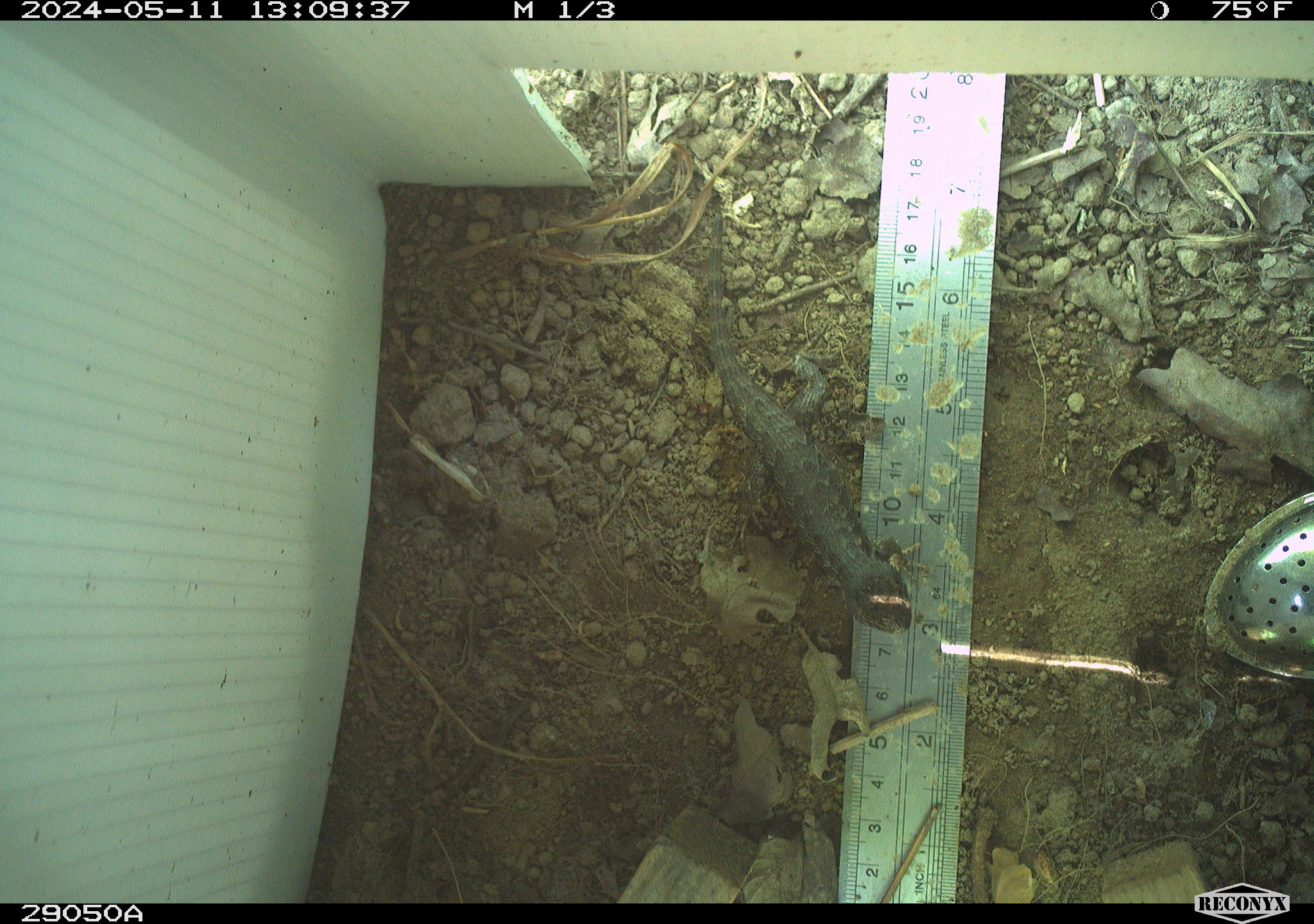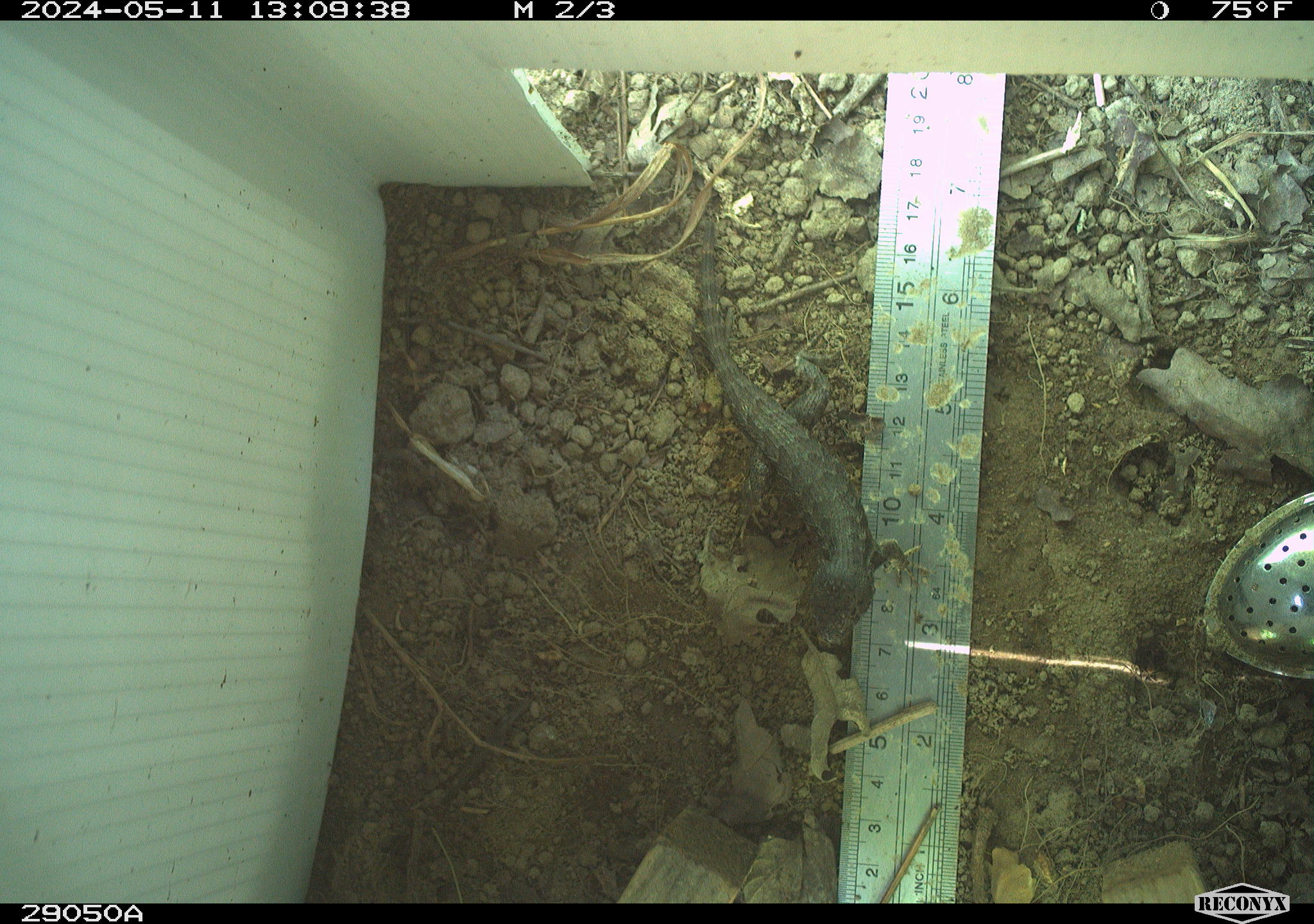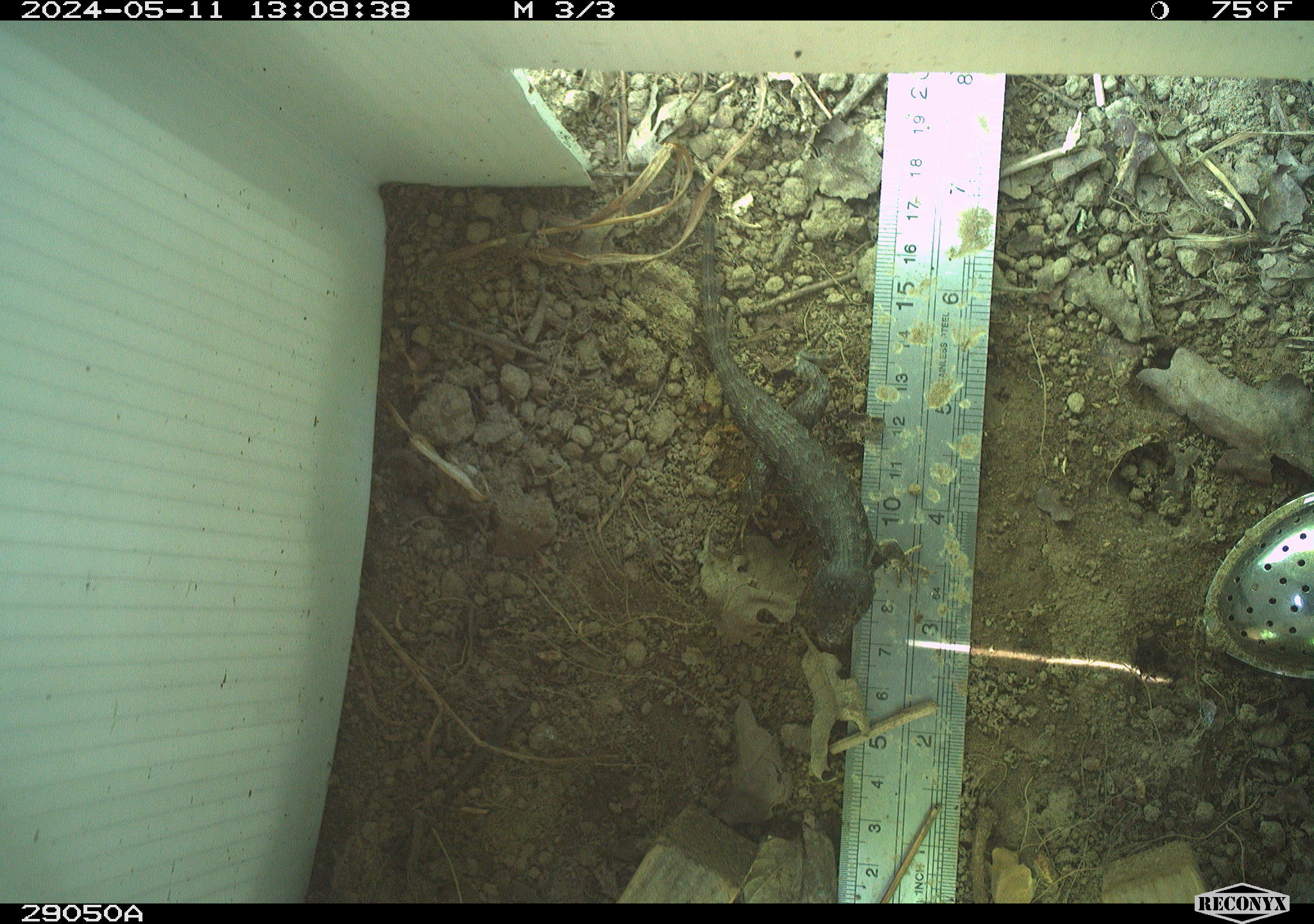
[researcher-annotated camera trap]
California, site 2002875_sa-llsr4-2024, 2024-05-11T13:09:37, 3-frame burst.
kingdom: Animalia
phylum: Chordata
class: Reptilia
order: Squamata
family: Phrynosomatidae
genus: Sceloporus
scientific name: Sceloporus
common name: spiny lizards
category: sceloporus species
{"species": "sceloporus species (spiny lizards) (Sceloporus)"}